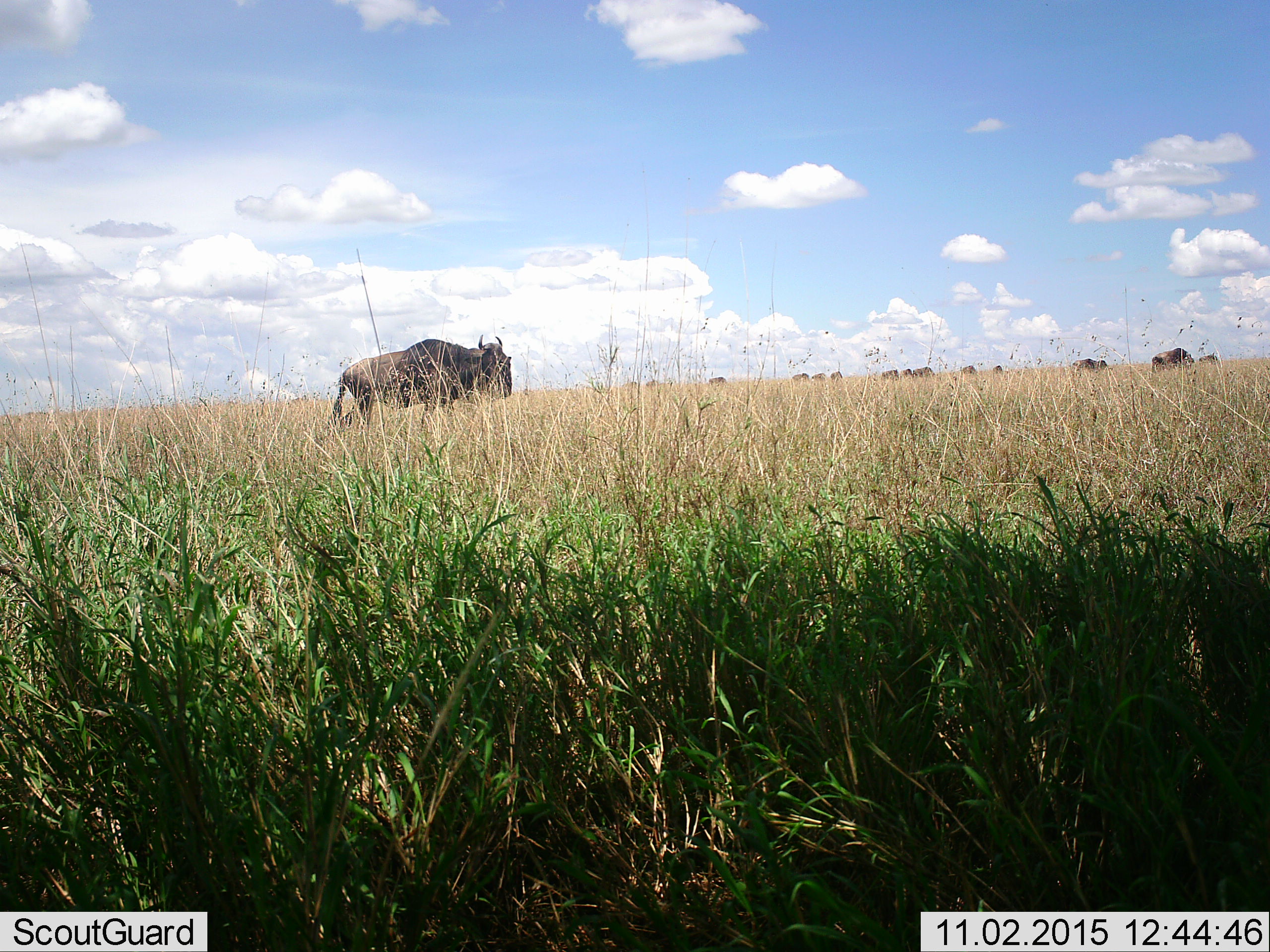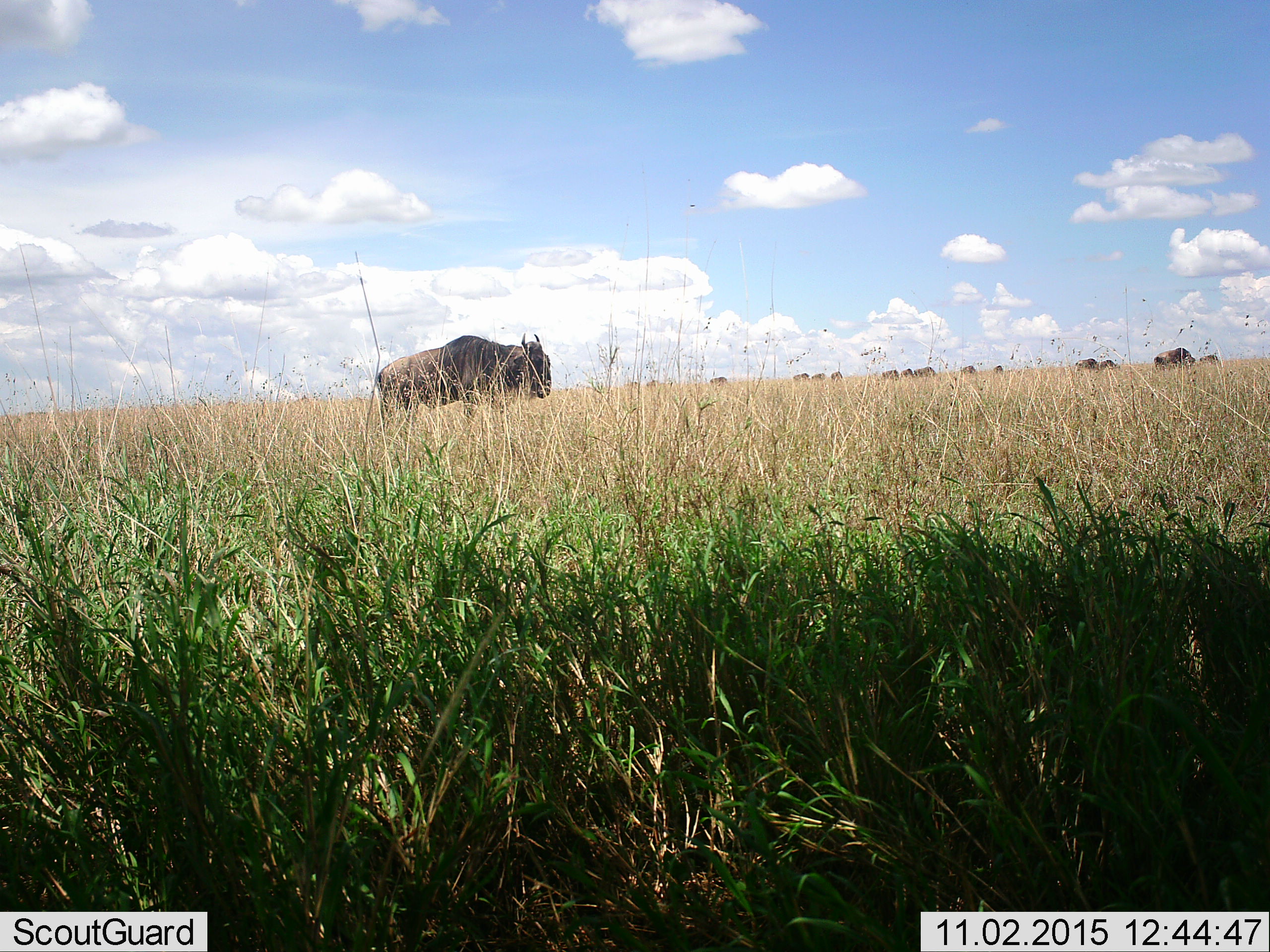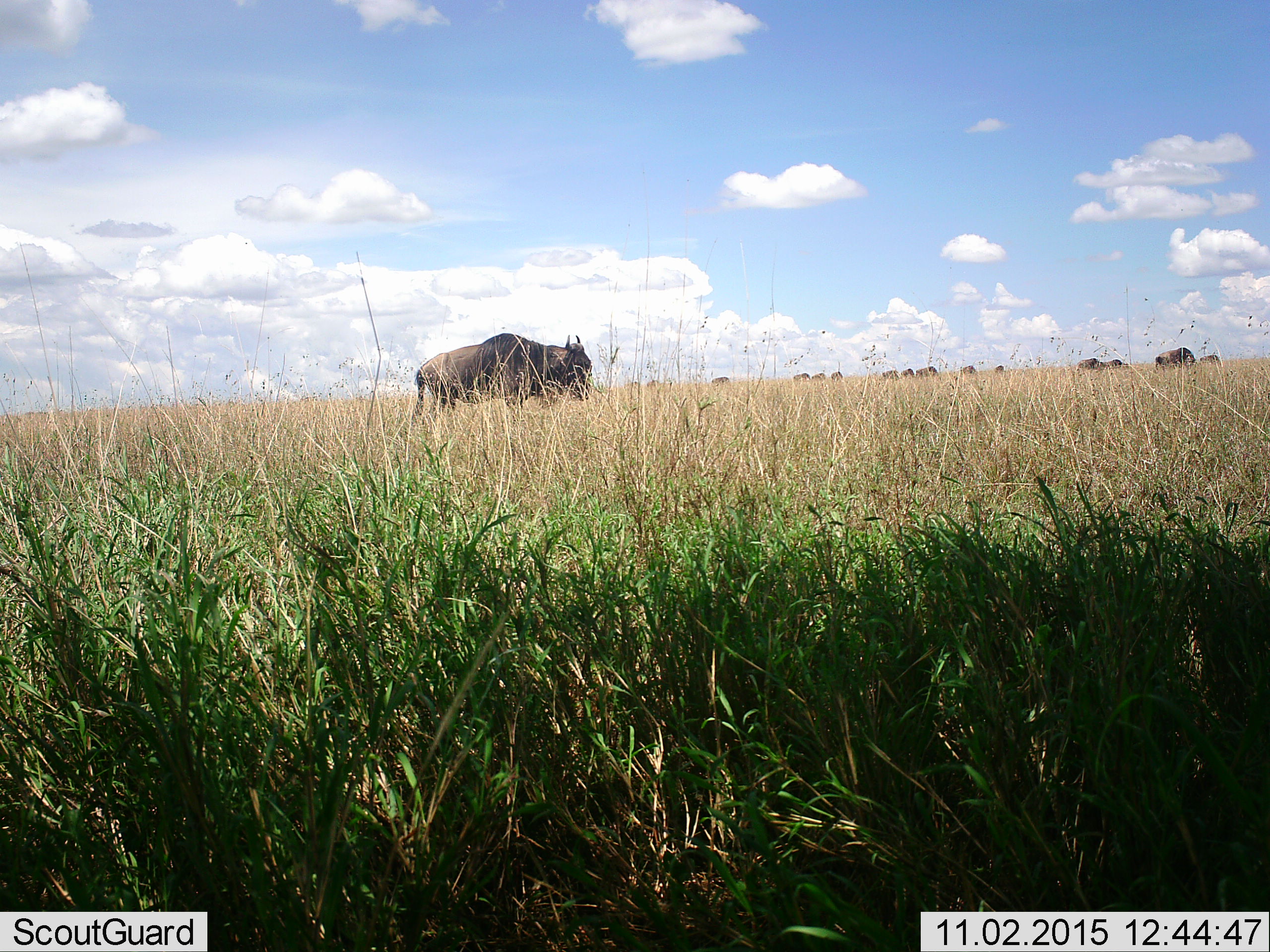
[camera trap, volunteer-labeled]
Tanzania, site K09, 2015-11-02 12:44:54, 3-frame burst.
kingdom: Animalia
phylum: Chordata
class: Mammalia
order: Artiodactyla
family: Bovidae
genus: Connochaetes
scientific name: Connochaetes taurinus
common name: blue wildebeest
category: wildebeest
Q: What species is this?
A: Wildebeest (blue wildebeest) (Connochaetes taurinus).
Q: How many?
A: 11-50.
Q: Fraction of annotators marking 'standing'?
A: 33%.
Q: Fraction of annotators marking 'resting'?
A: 0%.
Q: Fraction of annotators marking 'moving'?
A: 67%.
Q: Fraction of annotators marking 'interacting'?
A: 0%.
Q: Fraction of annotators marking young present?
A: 0%.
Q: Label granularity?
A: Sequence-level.